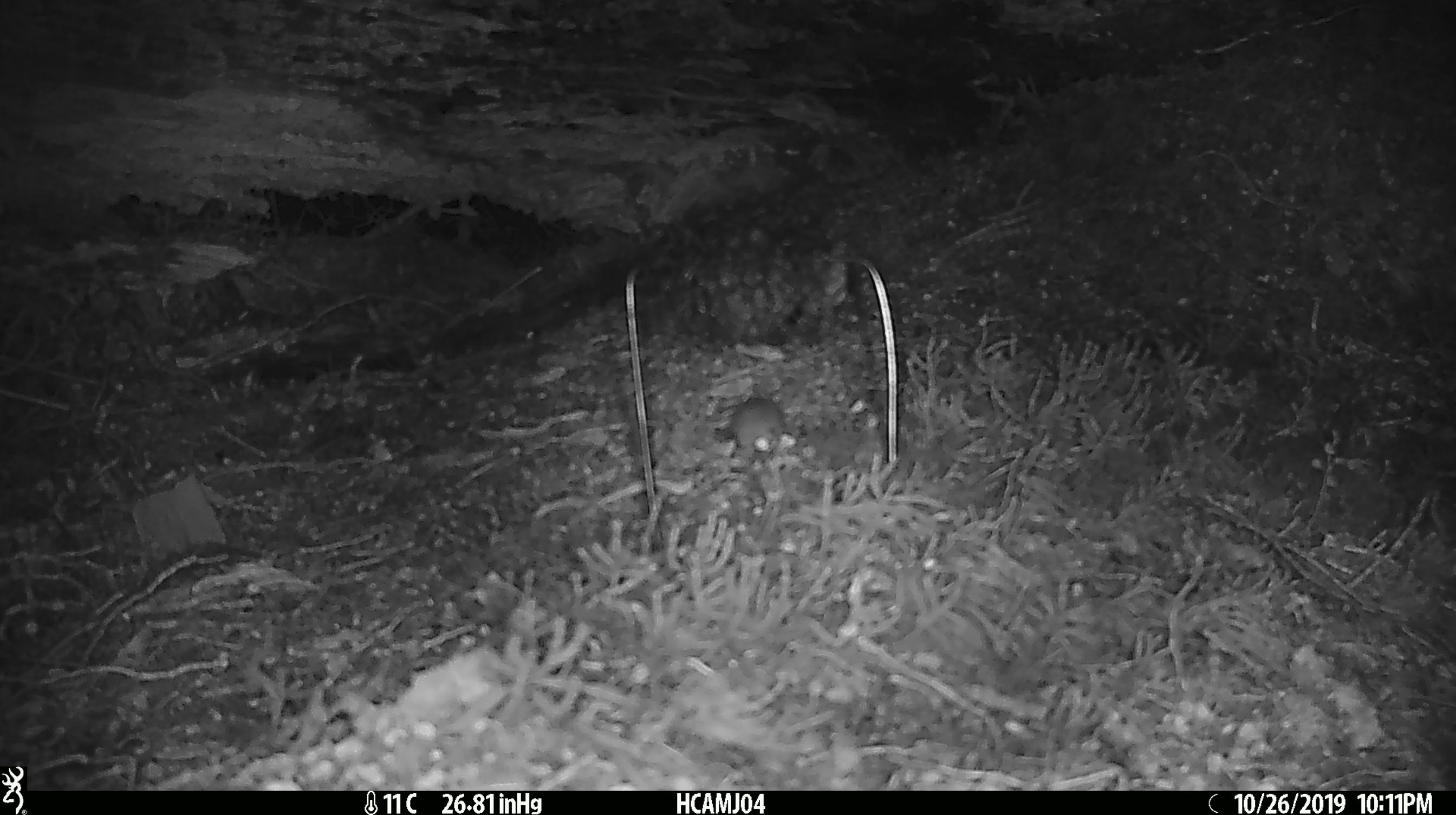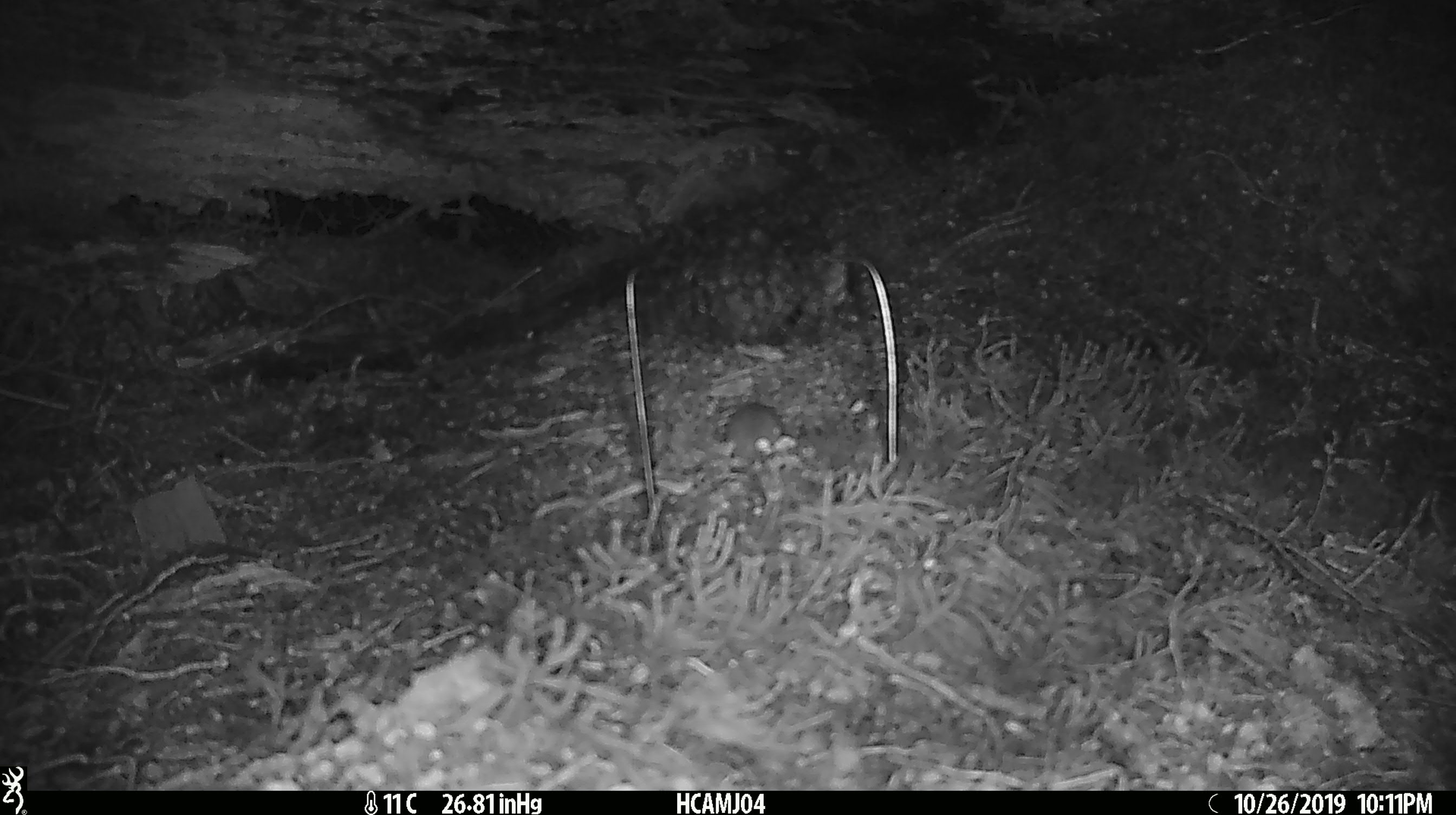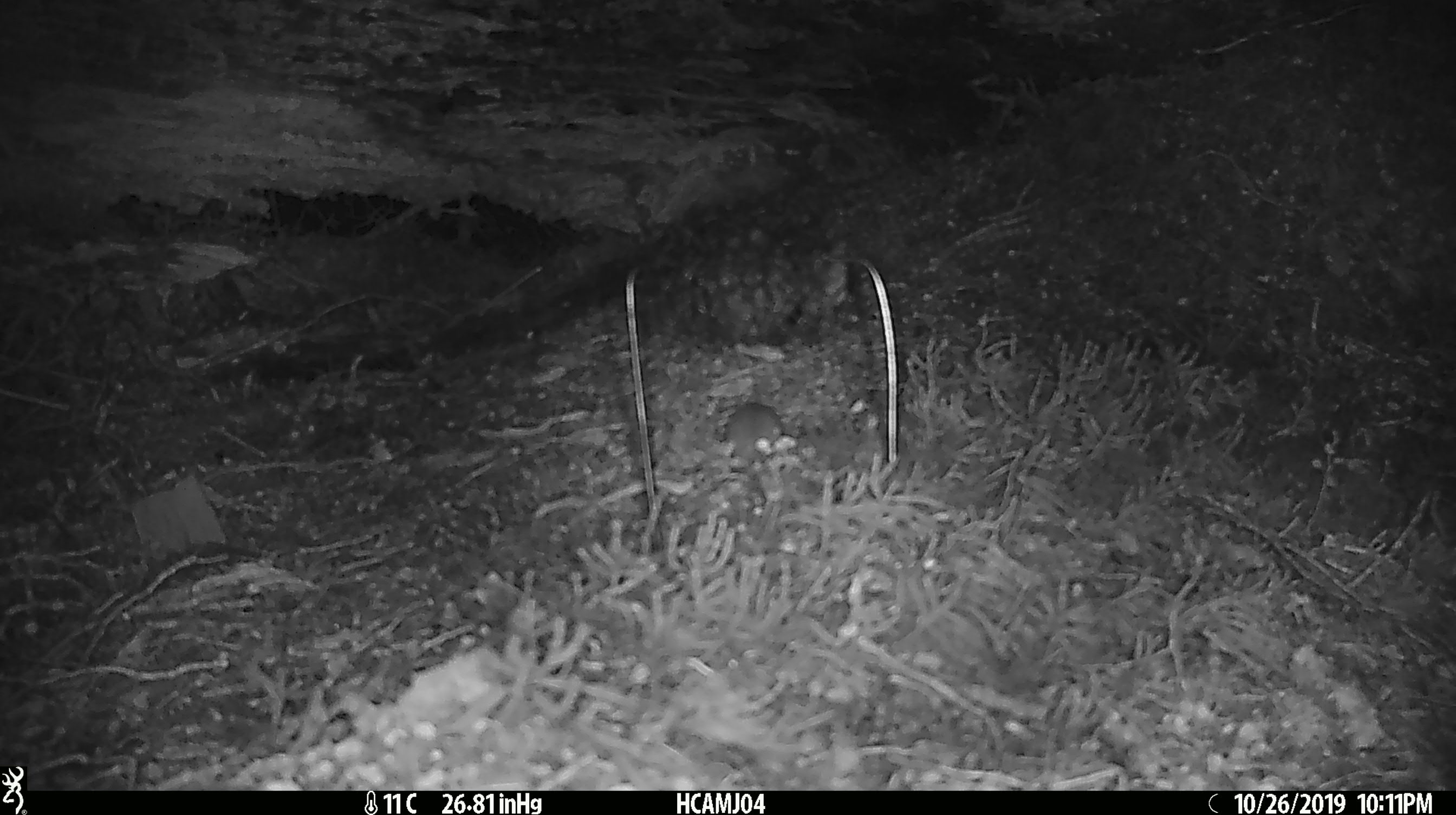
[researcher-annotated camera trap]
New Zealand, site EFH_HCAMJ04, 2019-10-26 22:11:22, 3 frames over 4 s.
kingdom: Animalia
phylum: Chordata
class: Mammalia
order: Rodentia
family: Muridae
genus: Mus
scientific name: Mus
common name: mouse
Mouse (Mus).